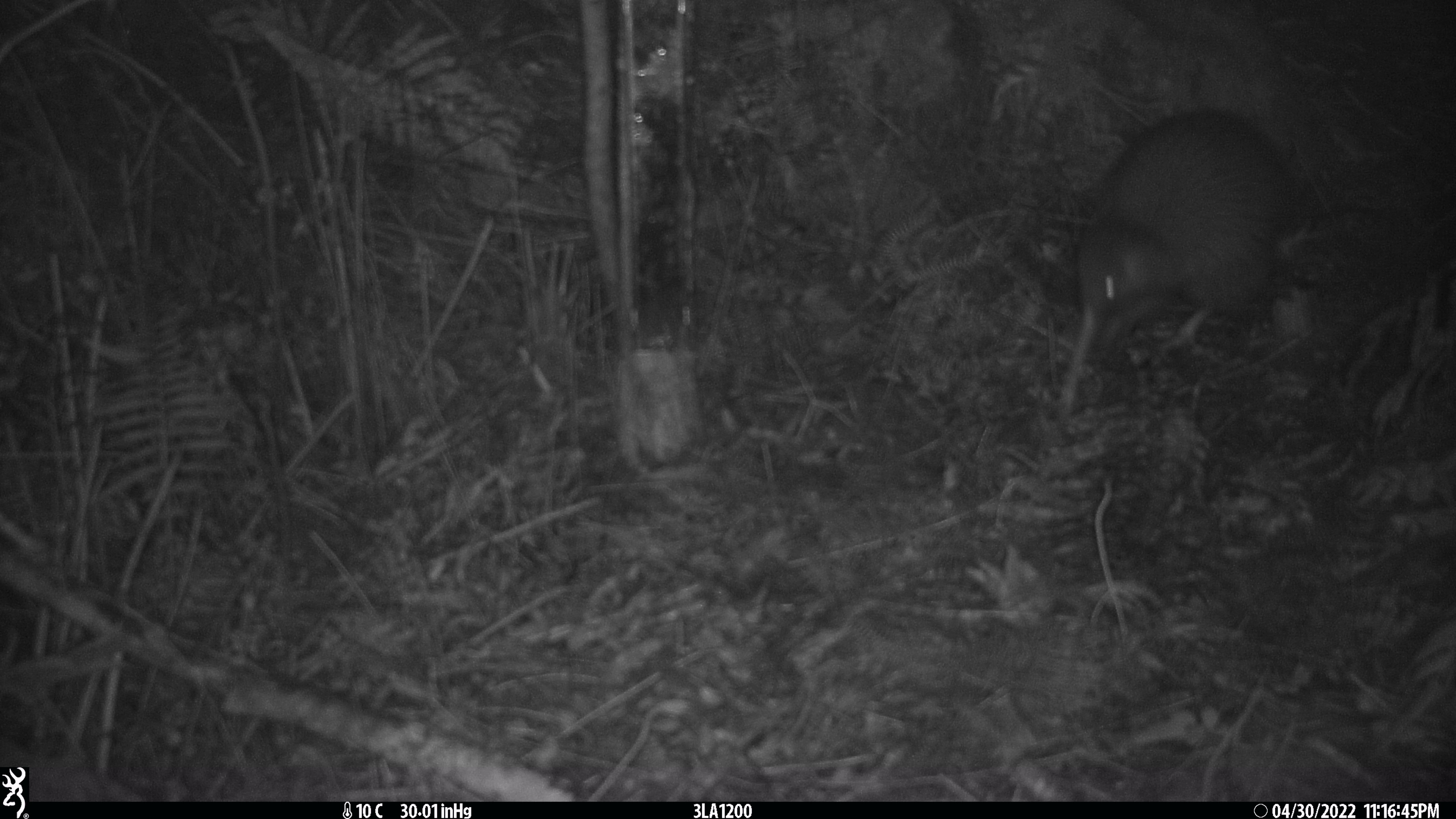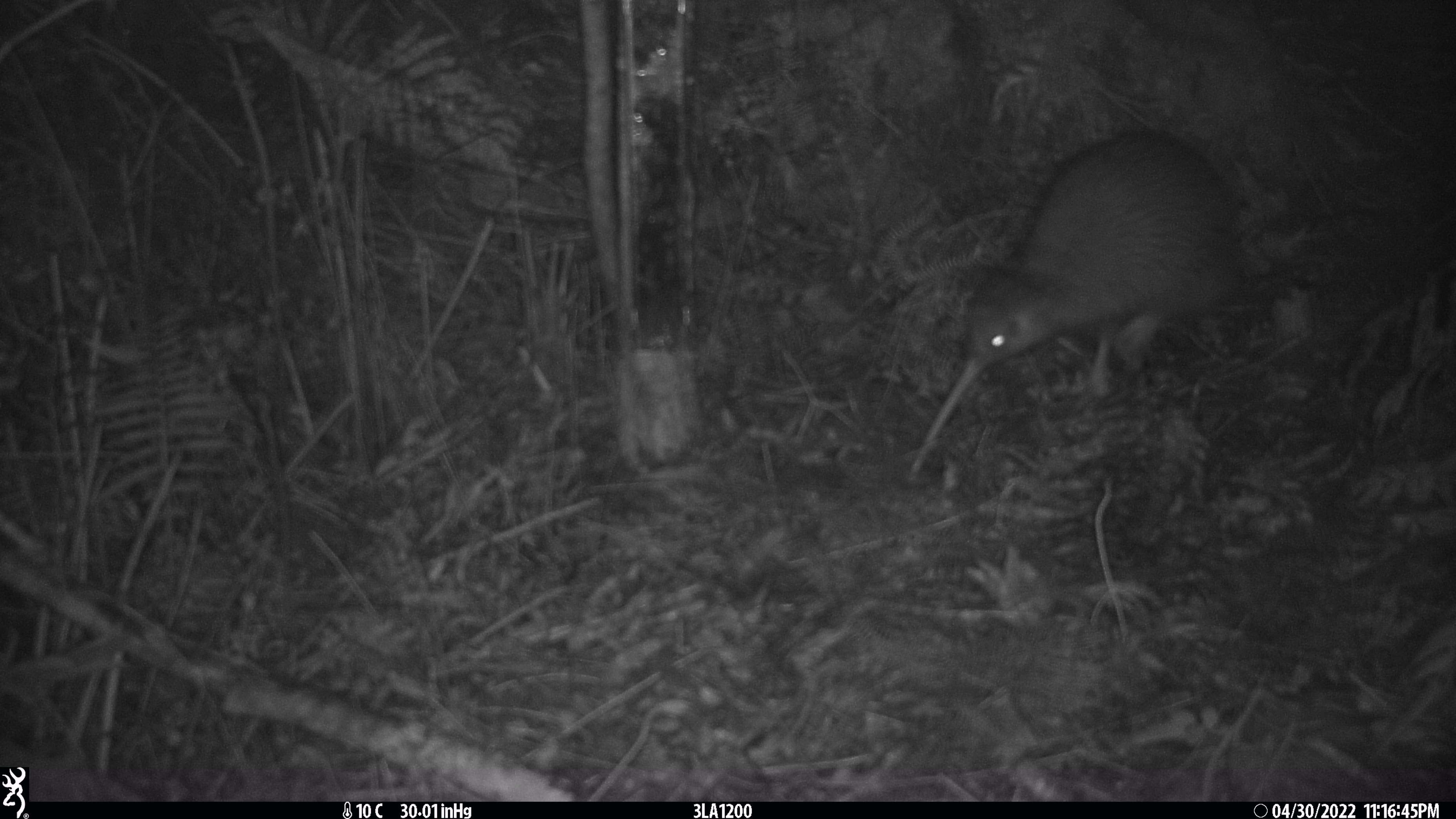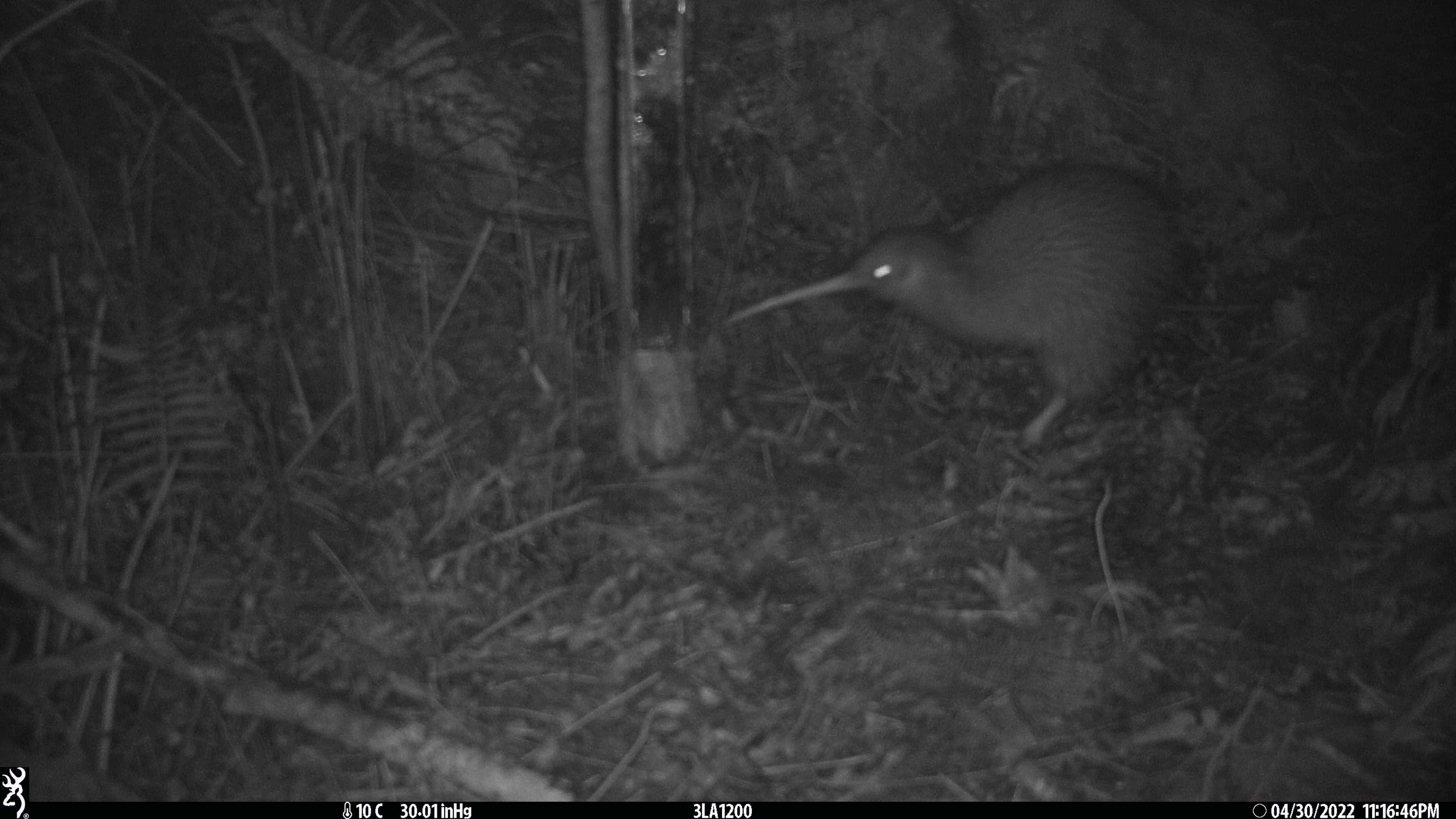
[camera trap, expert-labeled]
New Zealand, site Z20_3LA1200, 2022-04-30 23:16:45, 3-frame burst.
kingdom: Animalia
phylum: Chordata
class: Aves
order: Apterygiformes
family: Apterygidae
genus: Apteryx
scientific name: Apteryx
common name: kiwi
Kiwi (Apteryx).